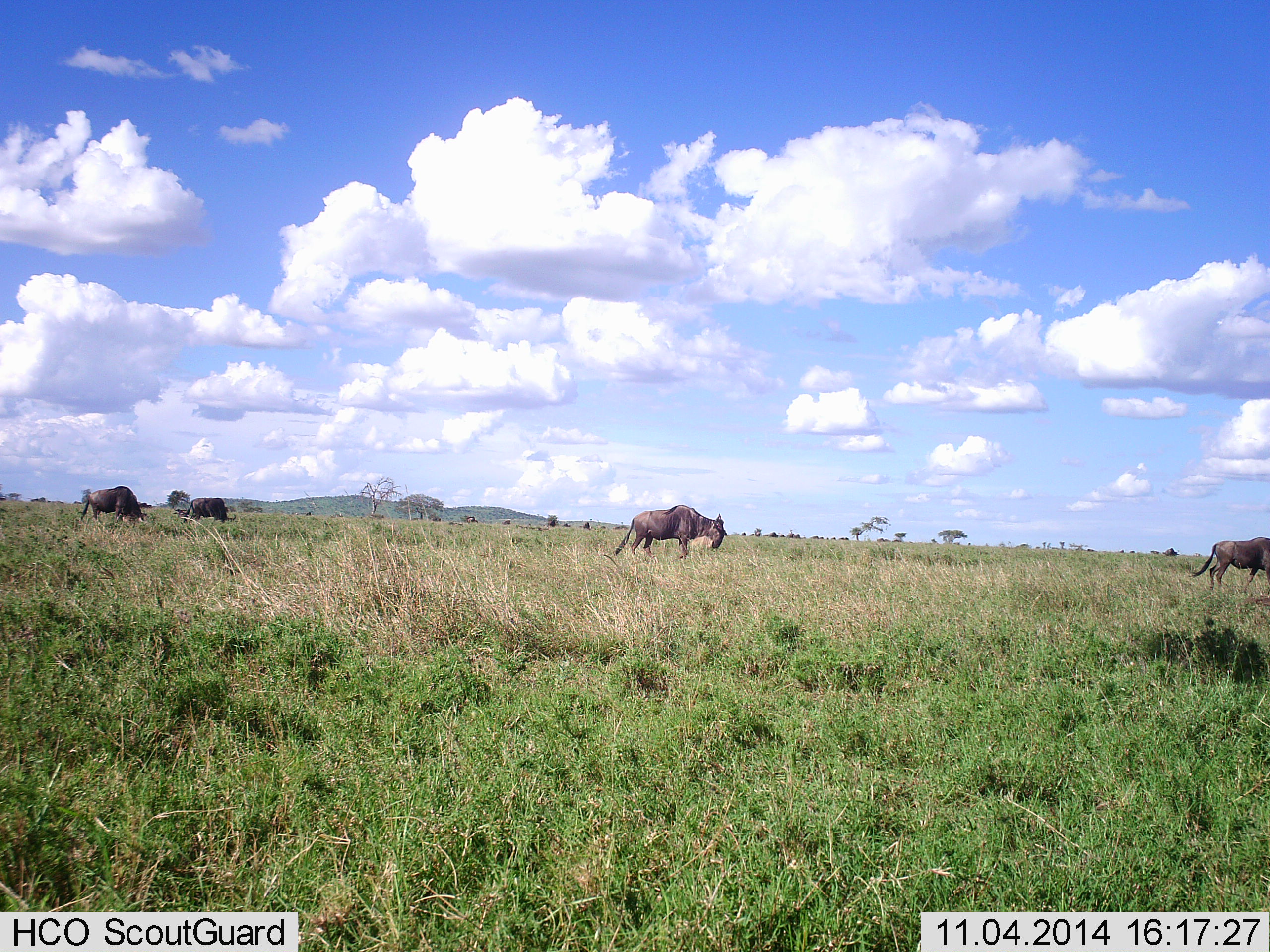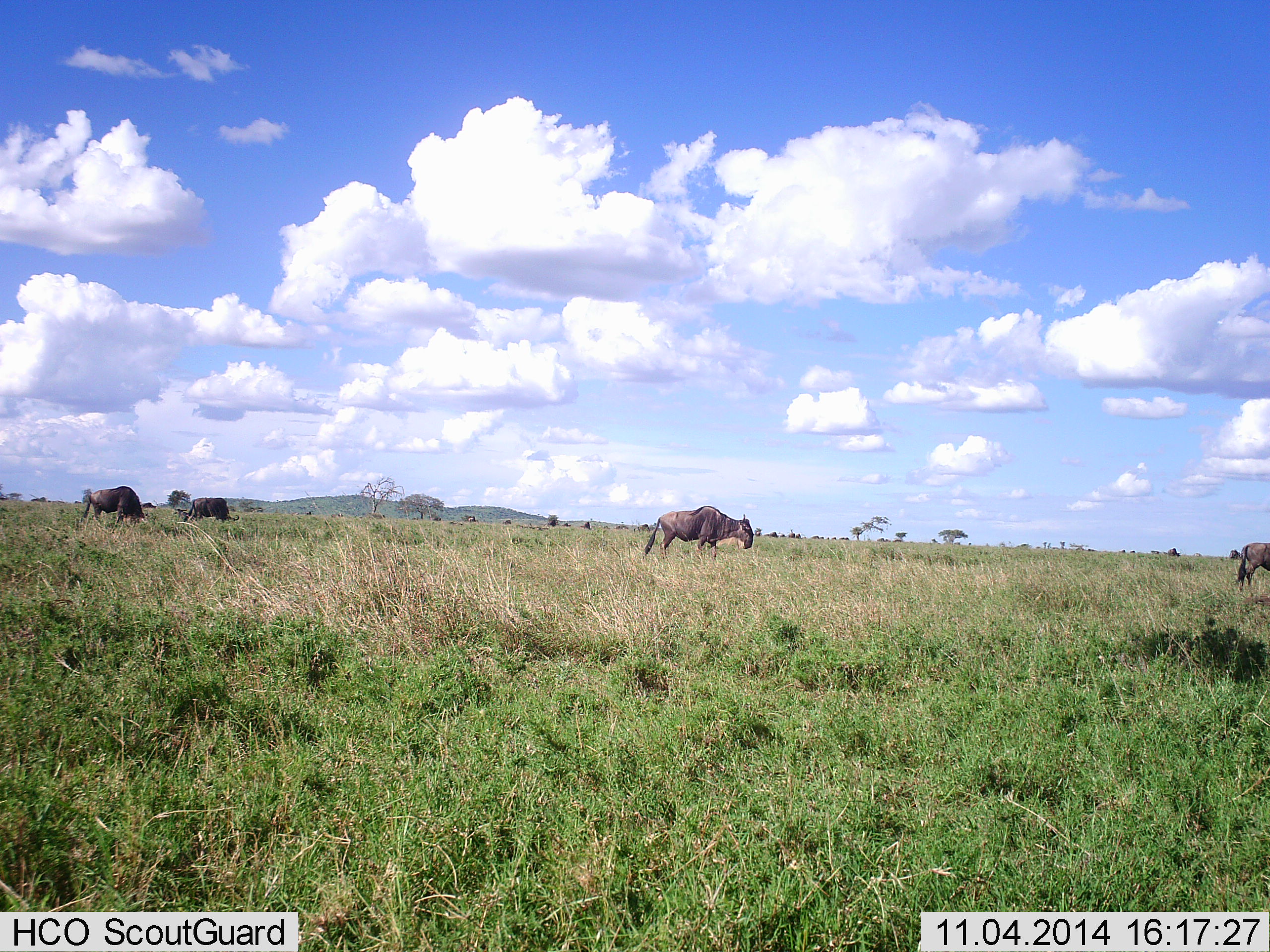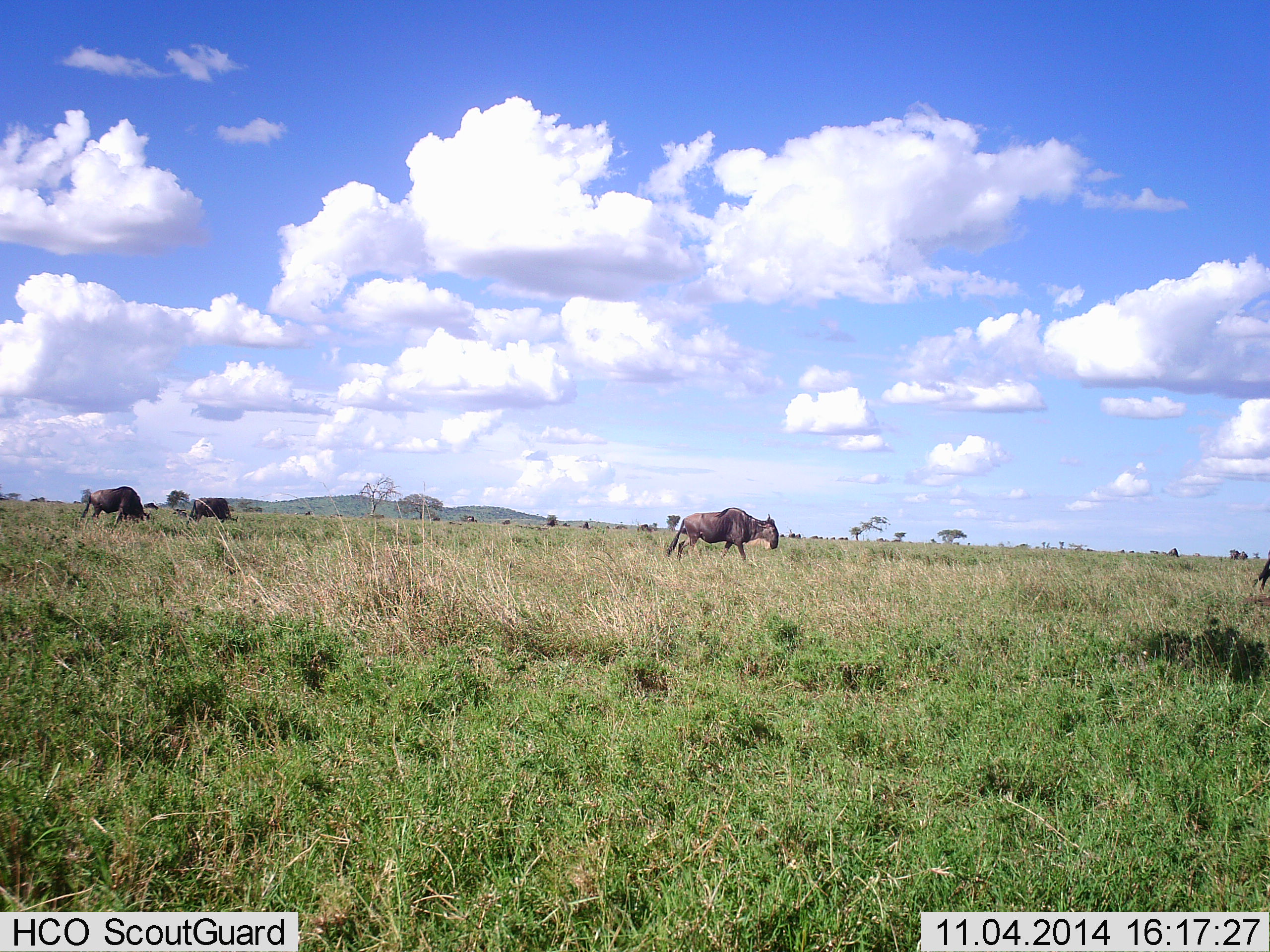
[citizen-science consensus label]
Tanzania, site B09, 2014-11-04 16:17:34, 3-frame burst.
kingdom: Animalia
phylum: Chordata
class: Mammalia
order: Artiodactyla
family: Bovidae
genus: Connochaetes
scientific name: Connochaetes taurinus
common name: blue wildebeest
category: wildebeest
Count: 4.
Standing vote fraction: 20%.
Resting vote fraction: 10%.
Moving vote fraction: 80%.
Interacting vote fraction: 0%.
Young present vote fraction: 0%.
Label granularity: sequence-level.